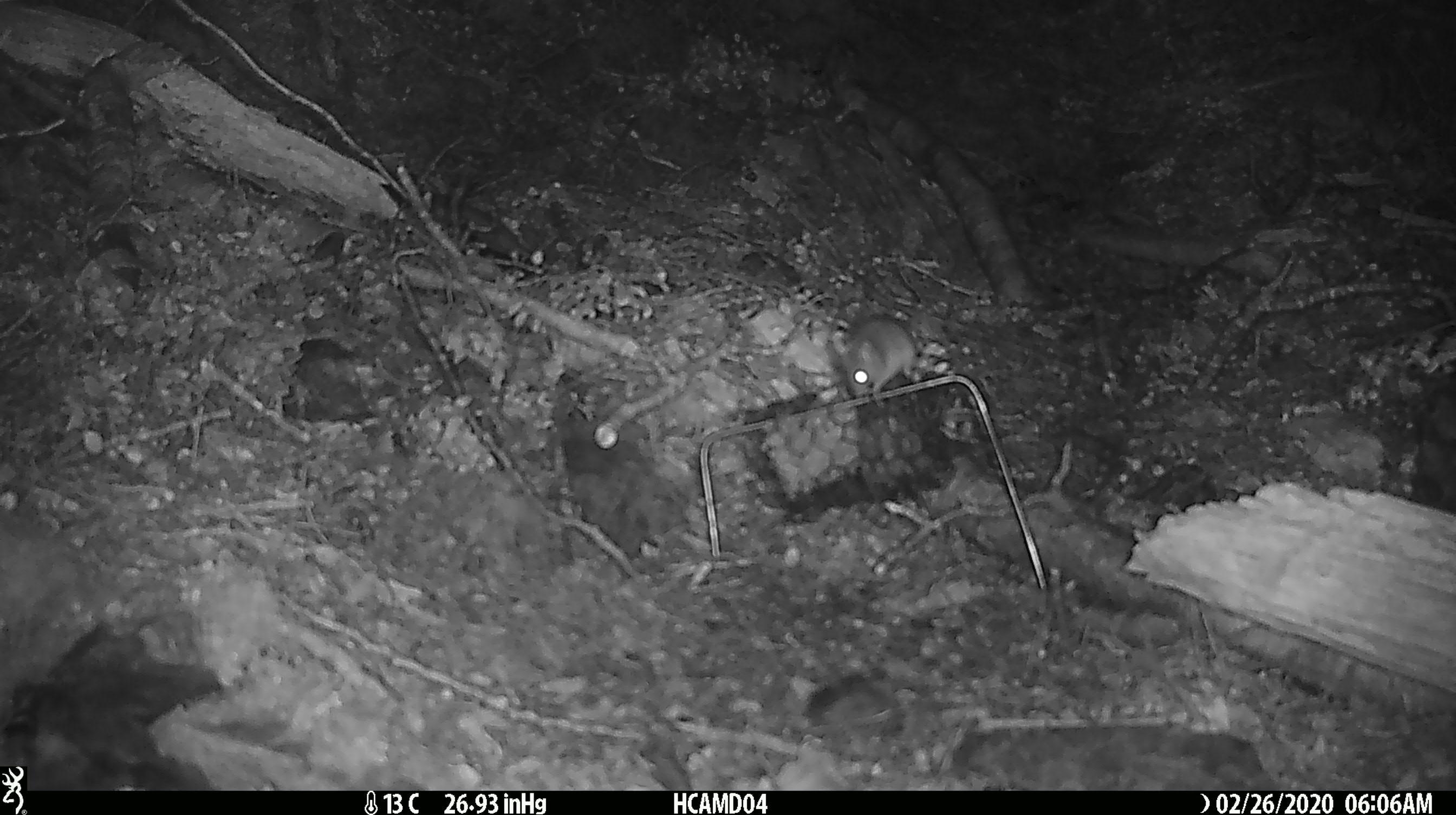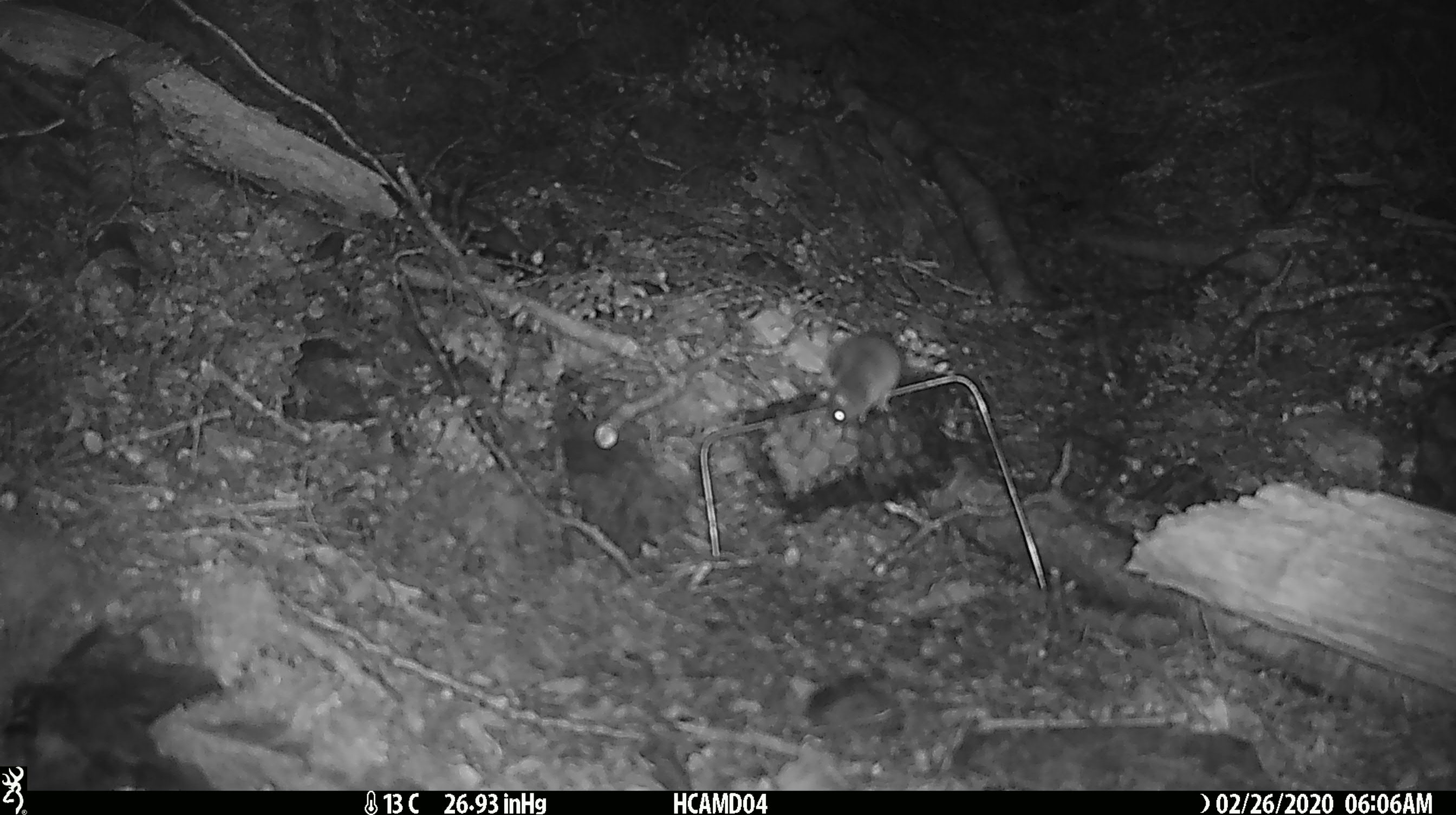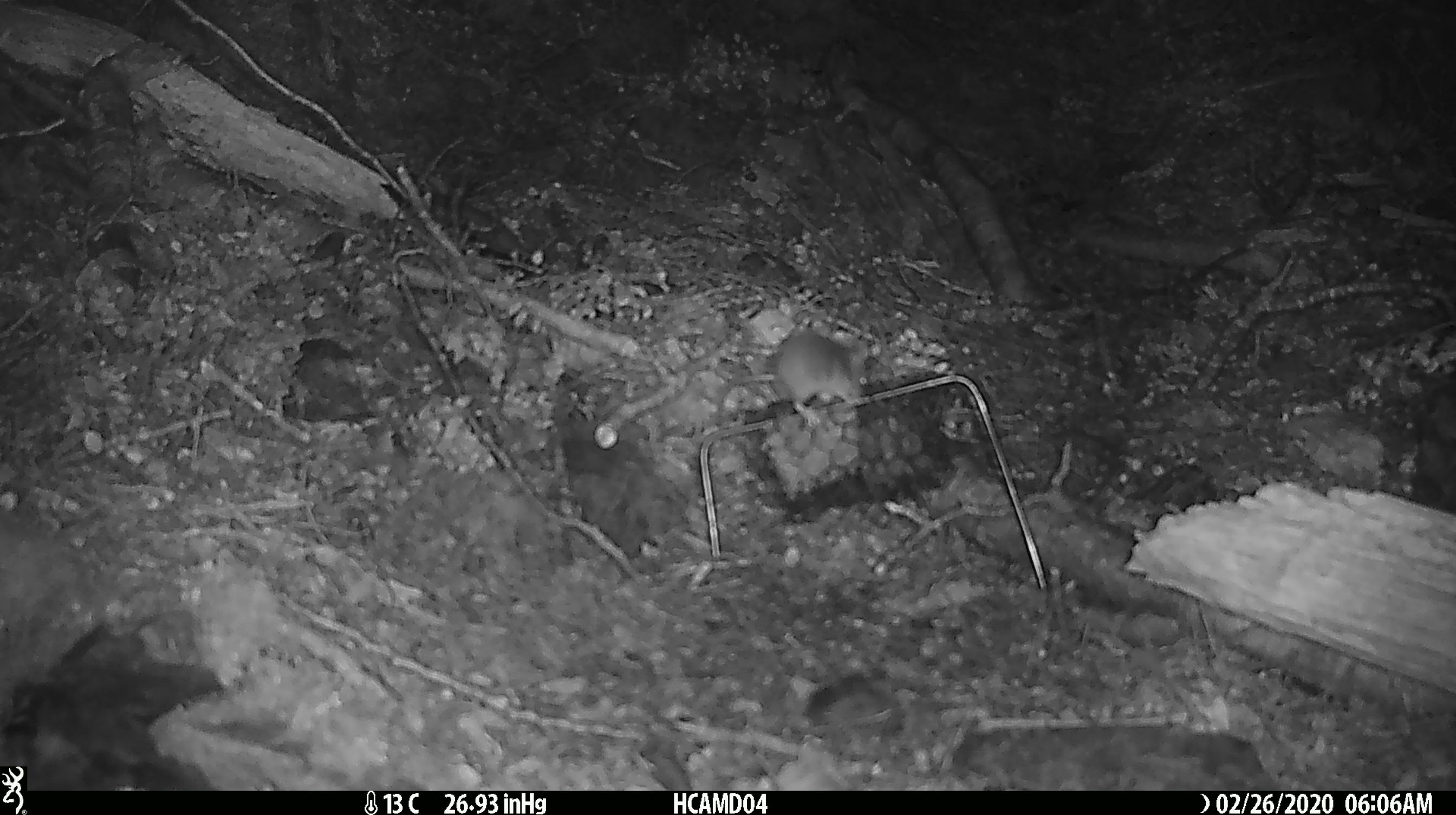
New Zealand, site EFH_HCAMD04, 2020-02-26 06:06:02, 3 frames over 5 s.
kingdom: Animalia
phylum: Chordata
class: Mammalia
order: Rodentia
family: Muridae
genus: Mus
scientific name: Mus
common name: mouse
Mouse (Mus).